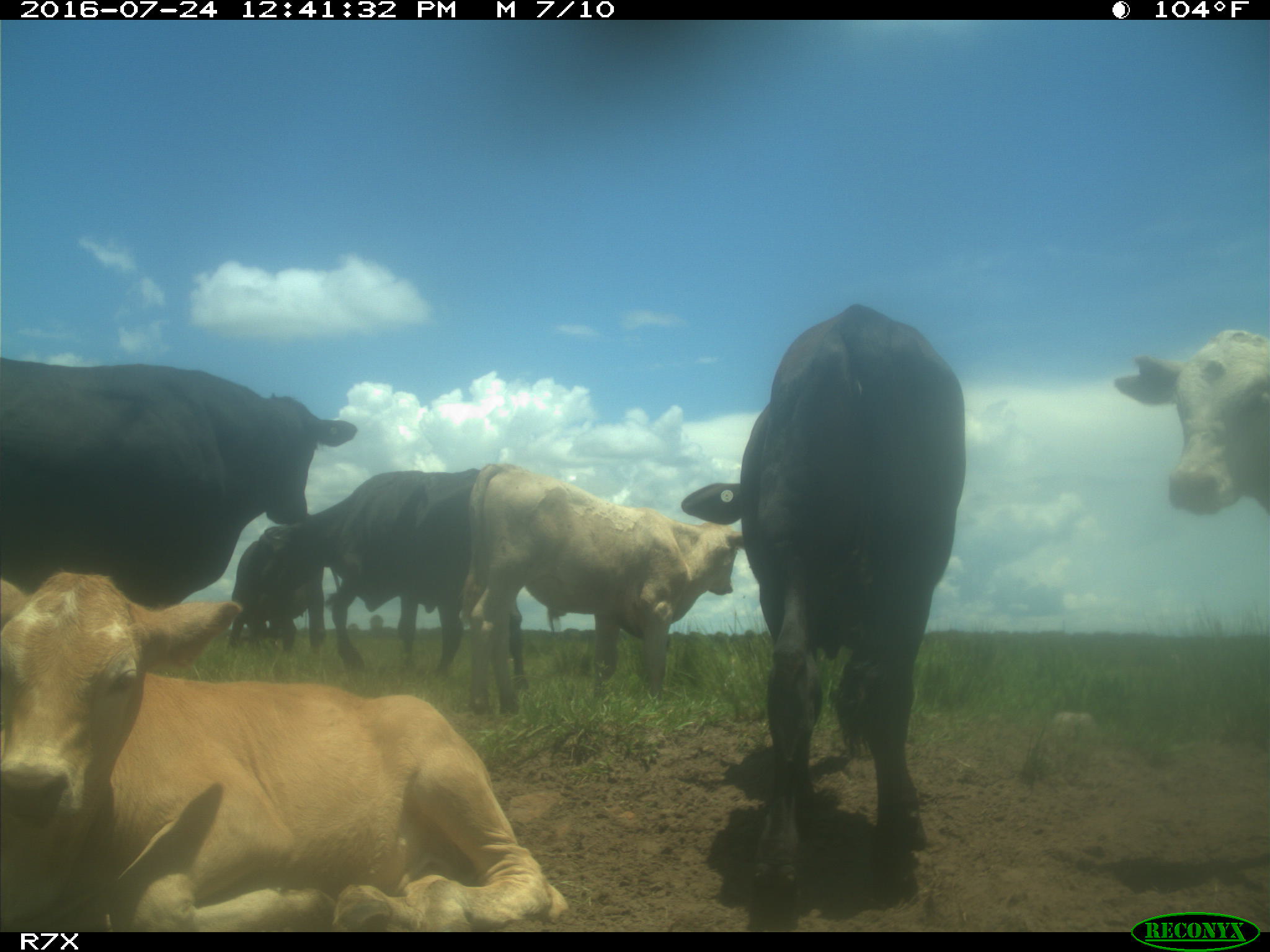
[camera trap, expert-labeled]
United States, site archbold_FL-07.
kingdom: Animalia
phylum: Chordata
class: Mammalia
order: Artiodactyla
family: Bovidae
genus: Bos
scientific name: Bos taurus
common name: domestic cow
Bos taurus (domestic cow).